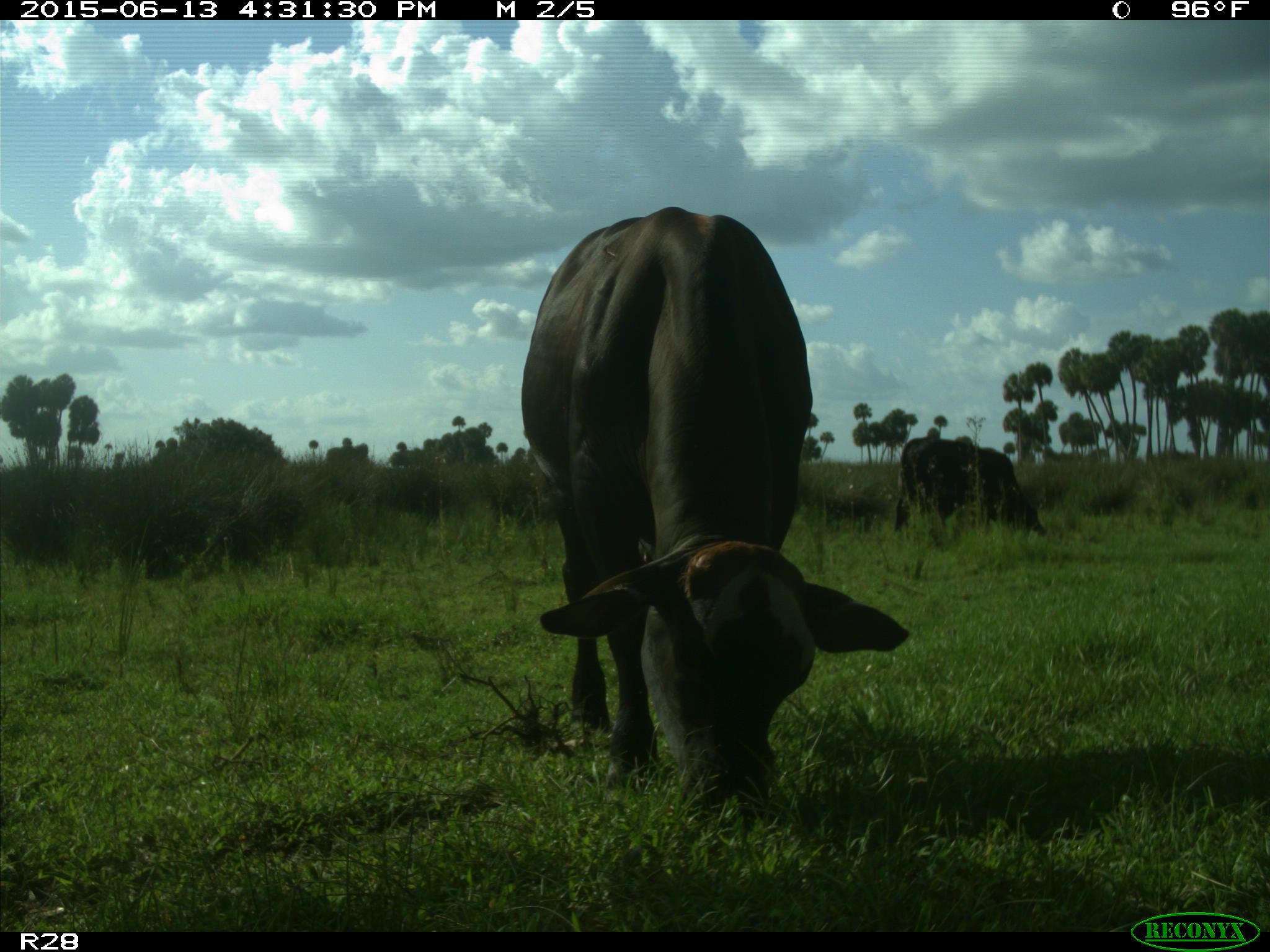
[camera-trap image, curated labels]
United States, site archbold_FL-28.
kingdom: Animalia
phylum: Chordata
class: Mammalia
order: Artiodactyla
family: Bovidae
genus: Bos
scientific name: Bos taurus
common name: domestic cow